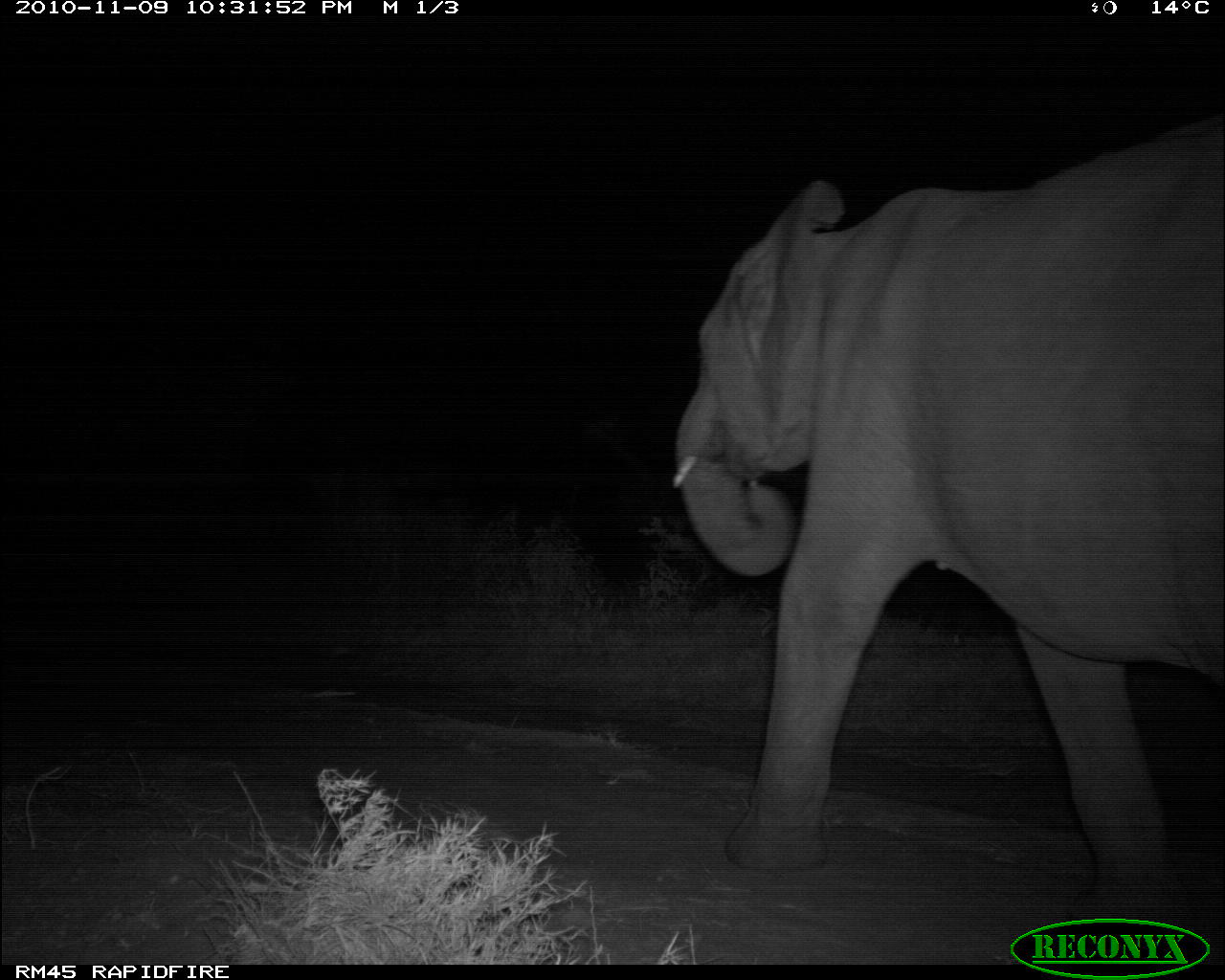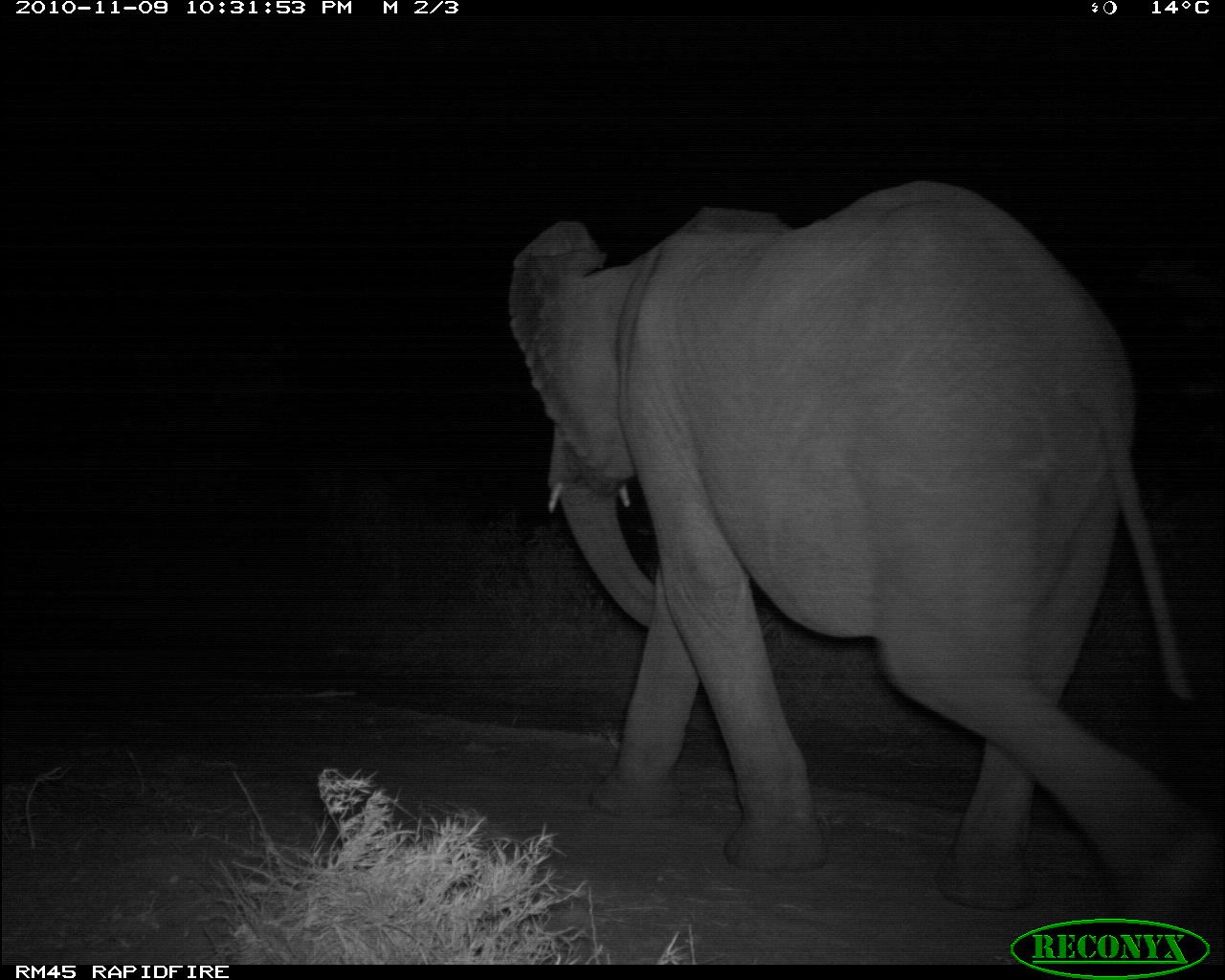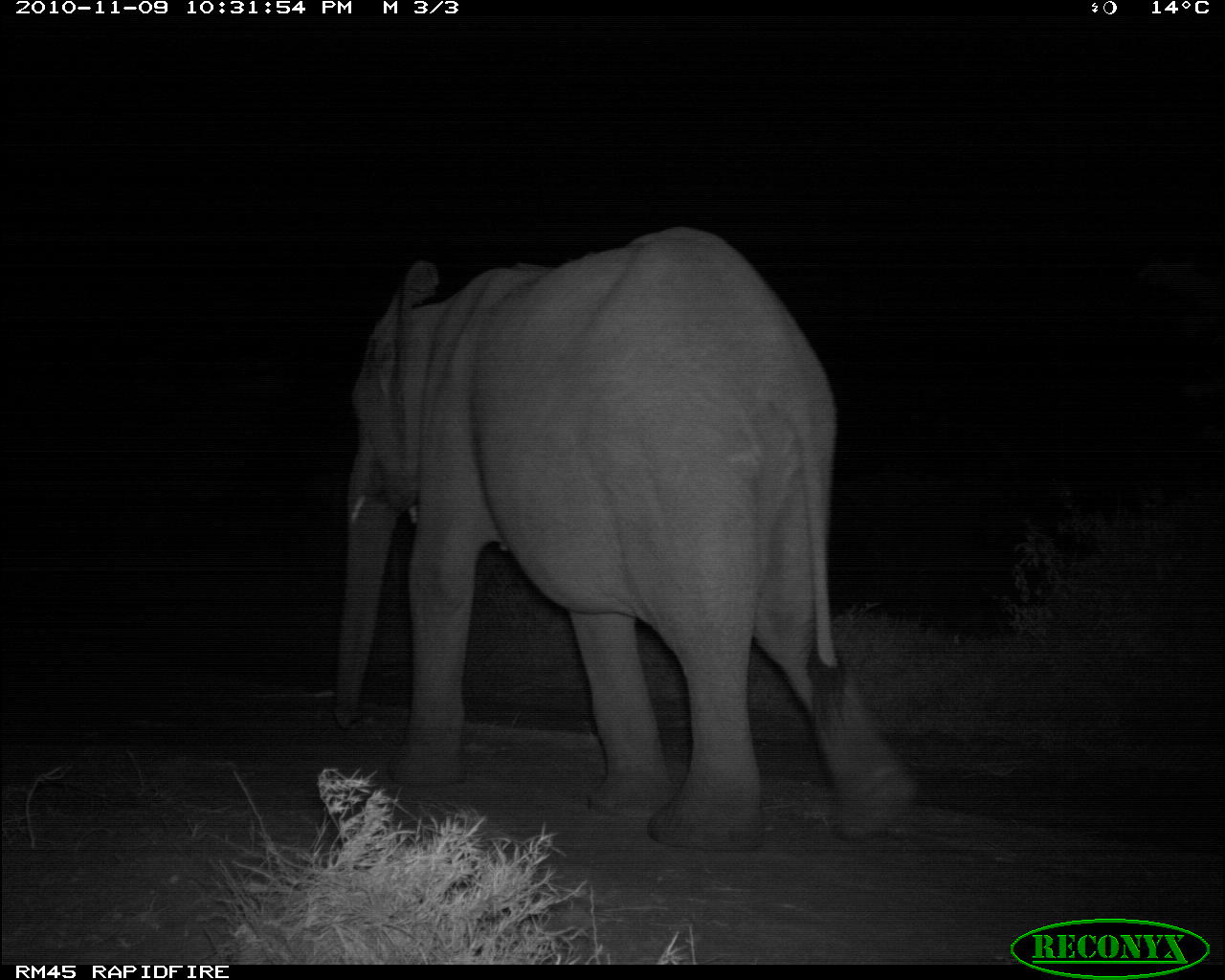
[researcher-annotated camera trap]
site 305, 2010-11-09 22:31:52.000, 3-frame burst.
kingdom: Animalia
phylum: Chordata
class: Mammalia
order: Proboscidea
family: Elephantidae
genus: Loxodonta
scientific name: Loxodonta africana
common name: african bush elephant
Loxodonta africana (african bush elephant), count 1.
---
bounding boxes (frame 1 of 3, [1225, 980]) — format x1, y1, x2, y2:
loxodonta africana: 671, 111, 1223, 932